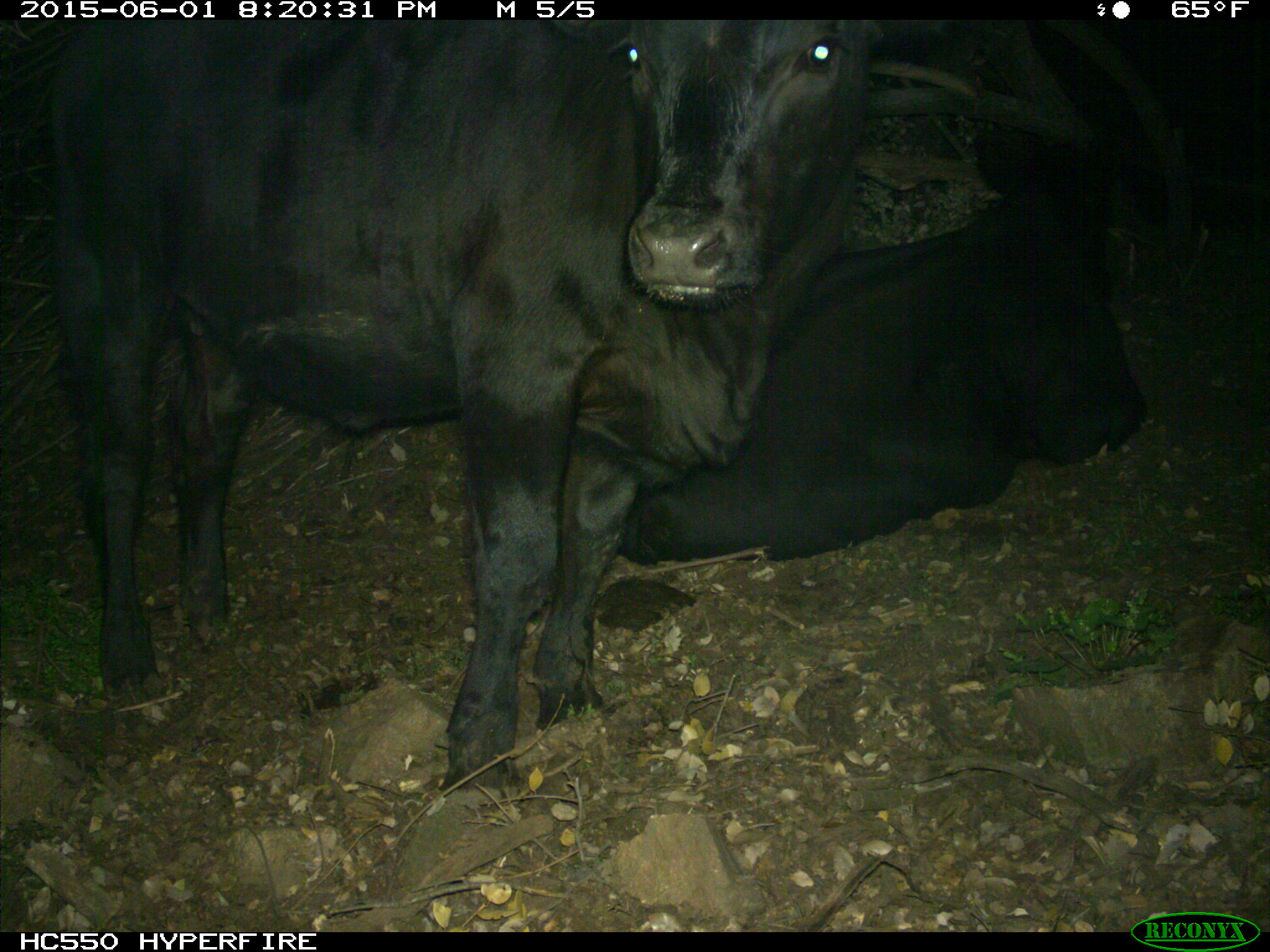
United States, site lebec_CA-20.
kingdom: Animalia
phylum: Chordata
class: Mammalia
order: Artiodactyla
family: Bovidae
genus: Bos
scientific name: Bos taurus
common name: domestic cow